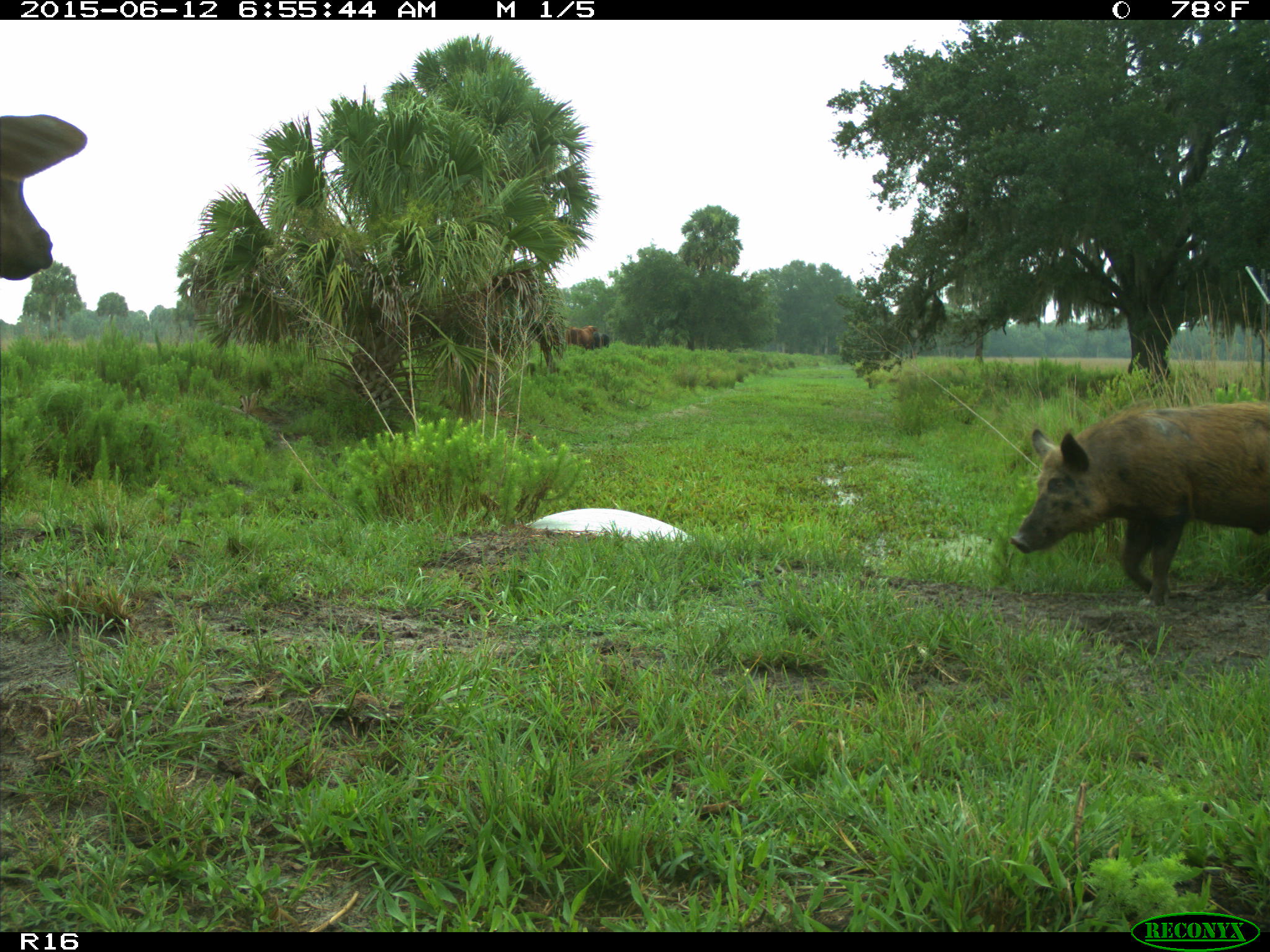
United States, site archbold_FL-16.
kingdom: Animalia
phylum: Chordata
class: Mammalia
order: Artiodactyla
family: Suidae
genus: Sus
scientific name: Sus scrofa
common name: wild boar